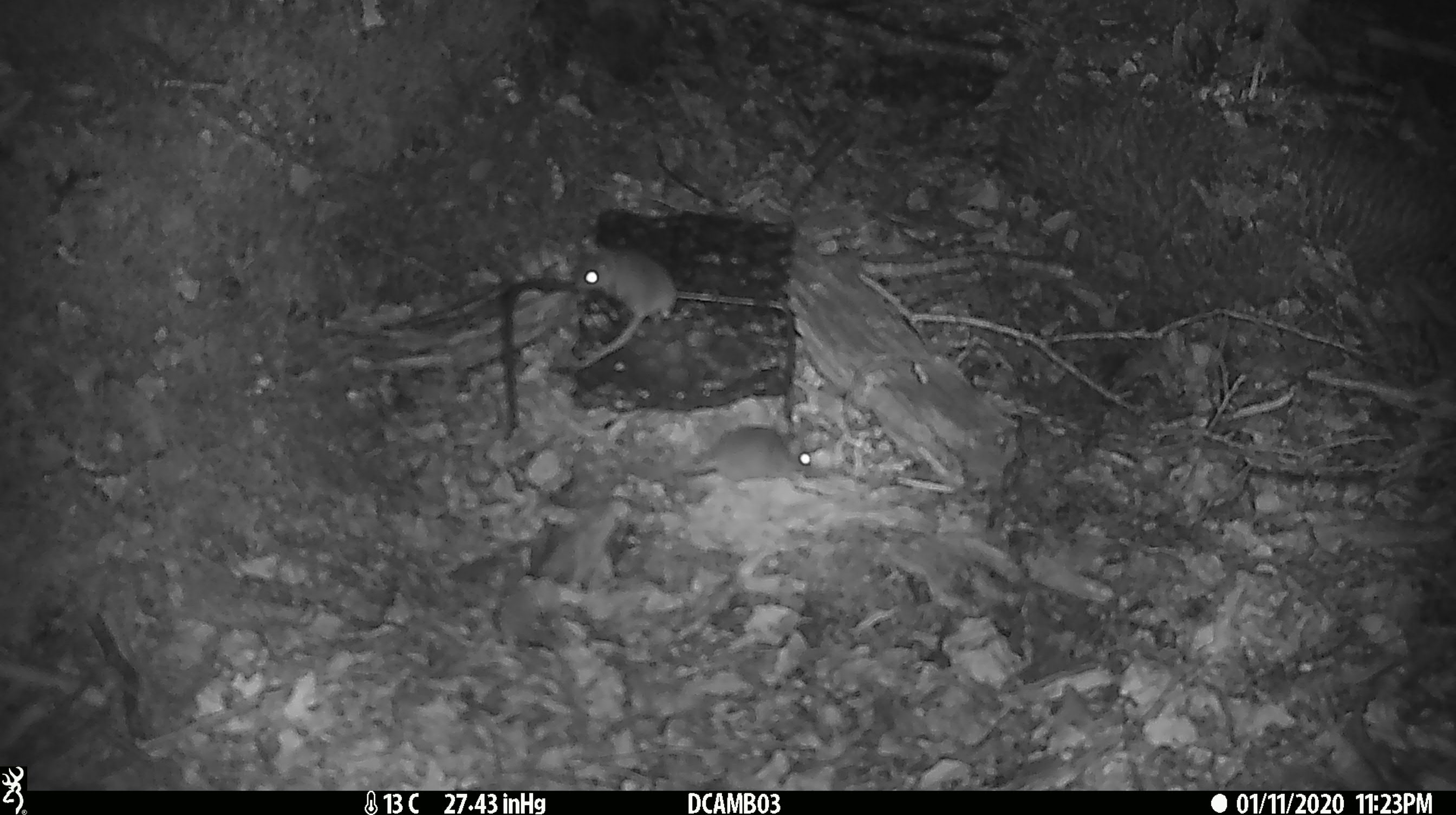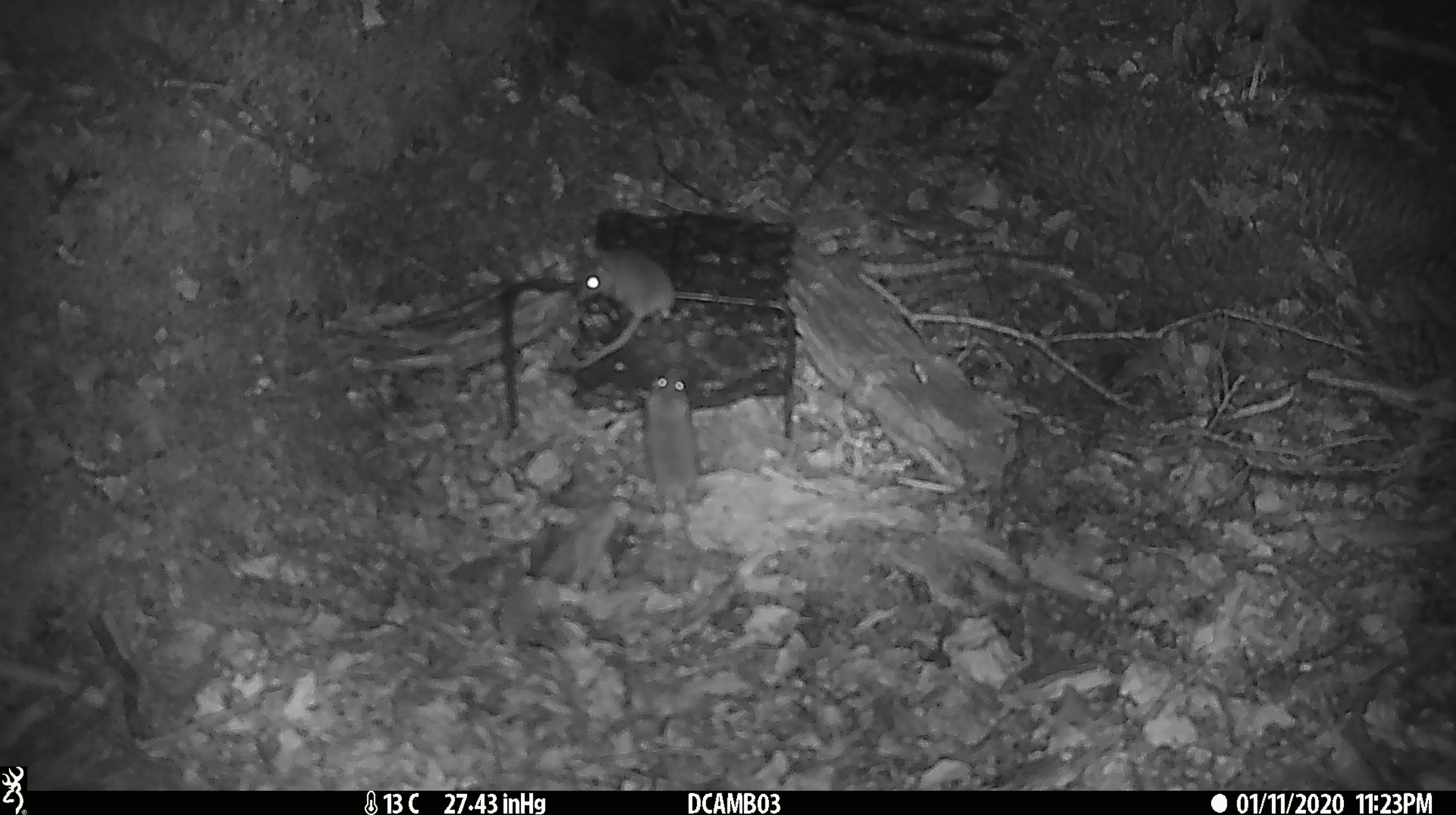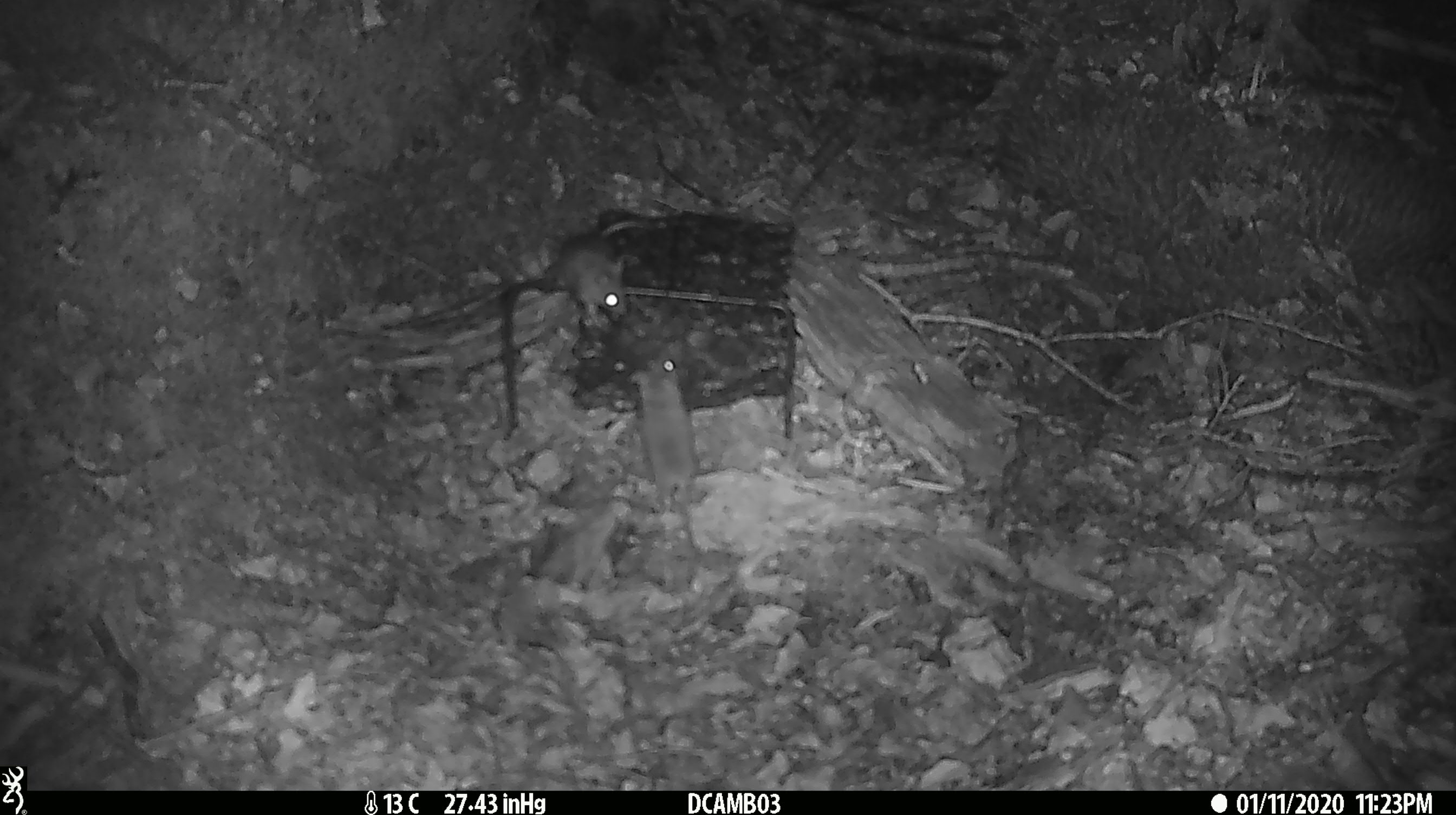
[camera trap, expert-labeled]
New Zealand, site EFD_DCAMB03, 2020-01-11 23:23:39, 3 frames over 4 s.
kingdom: Animalia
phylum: Chordata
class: Mammalia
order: Rodentia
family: Muridae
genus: Mus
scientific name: Mus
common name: mouse